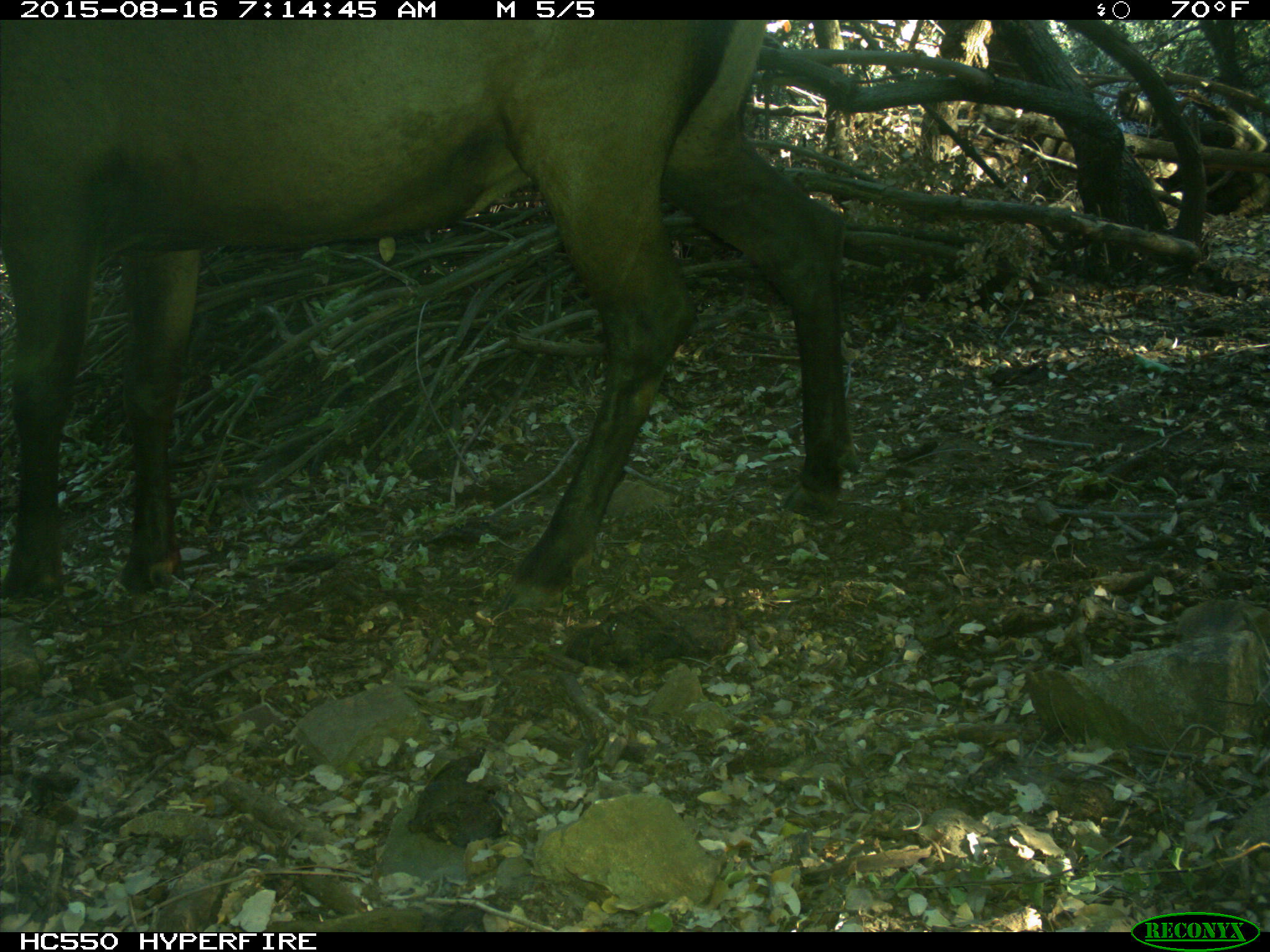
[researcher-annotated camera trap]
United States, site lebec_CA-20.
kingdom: Animalia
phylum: Chordata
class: Mammalia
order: Artiodactyla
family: Cervidae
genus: Cervus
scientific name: Cervus canadensis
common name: elk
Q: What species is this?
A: Cervus canadensis (elk).